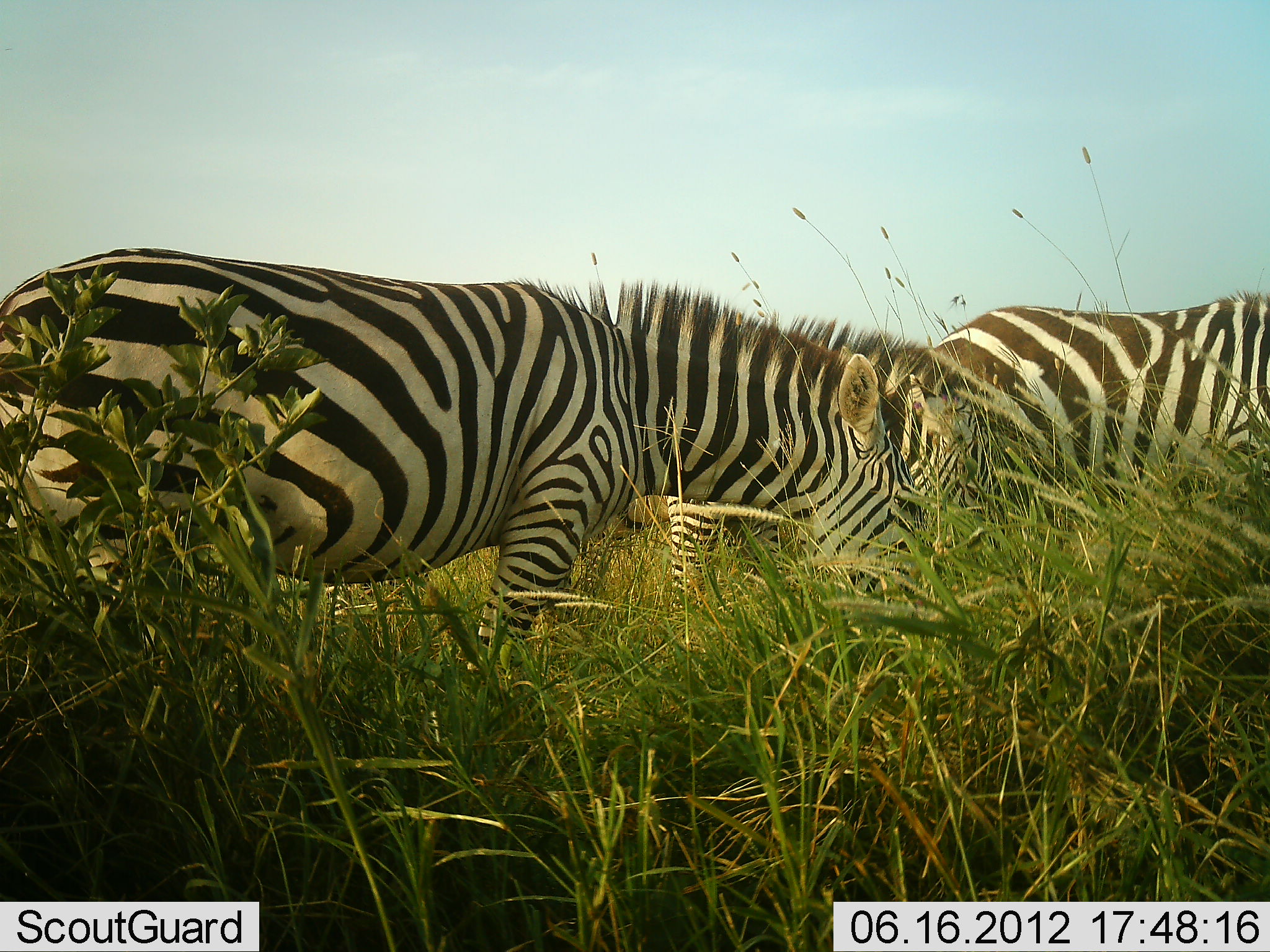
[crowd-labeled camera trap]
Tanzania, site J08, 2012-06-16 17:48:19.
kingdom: Animalia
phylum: Chordata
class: Mammalia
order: Perissodactyla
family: Equidae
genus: Equus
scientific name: Equus quagga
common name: plains zebra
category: zebra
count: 3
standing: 40%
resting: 0%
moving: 10%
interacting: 10%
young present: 0%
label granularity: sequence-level